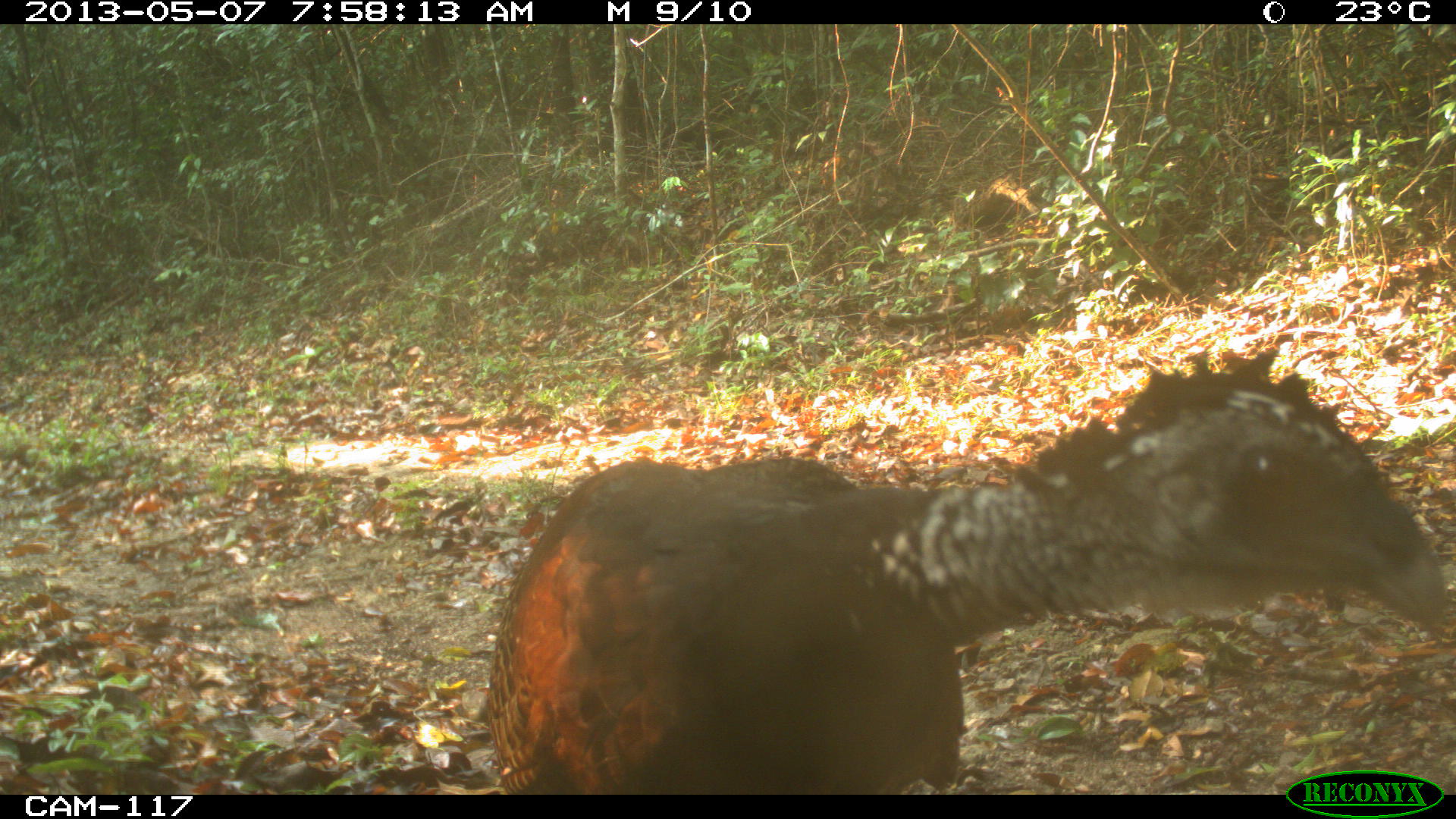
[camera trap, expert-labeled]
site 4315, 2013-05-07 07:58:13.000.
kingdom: Animalia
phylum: Chordata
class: Aves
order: Galliformes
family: Cracidae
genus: Crax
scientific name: Crax rubra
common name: great curassow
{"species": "Crax rubra (great curassow)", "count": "1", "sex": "female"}